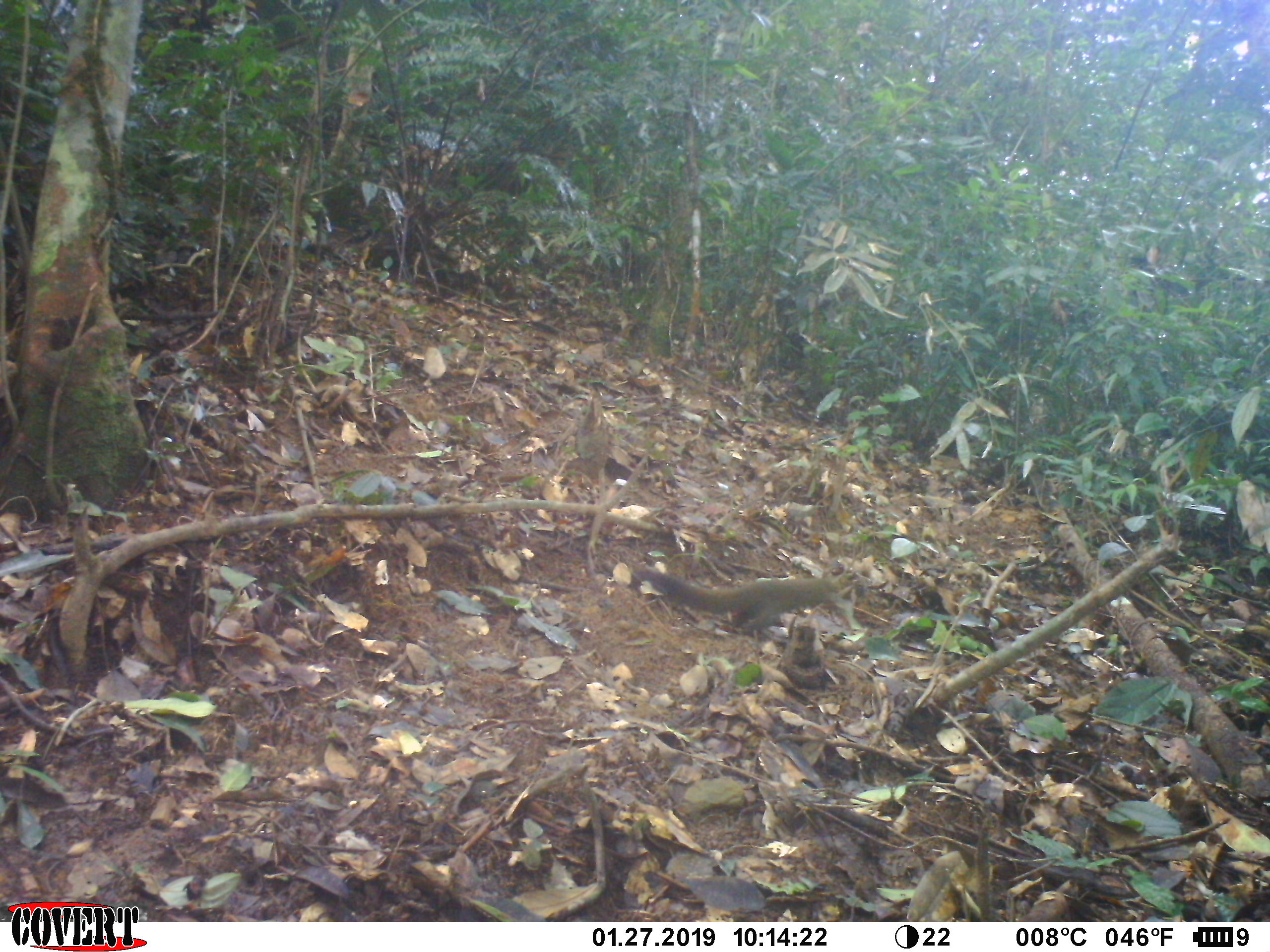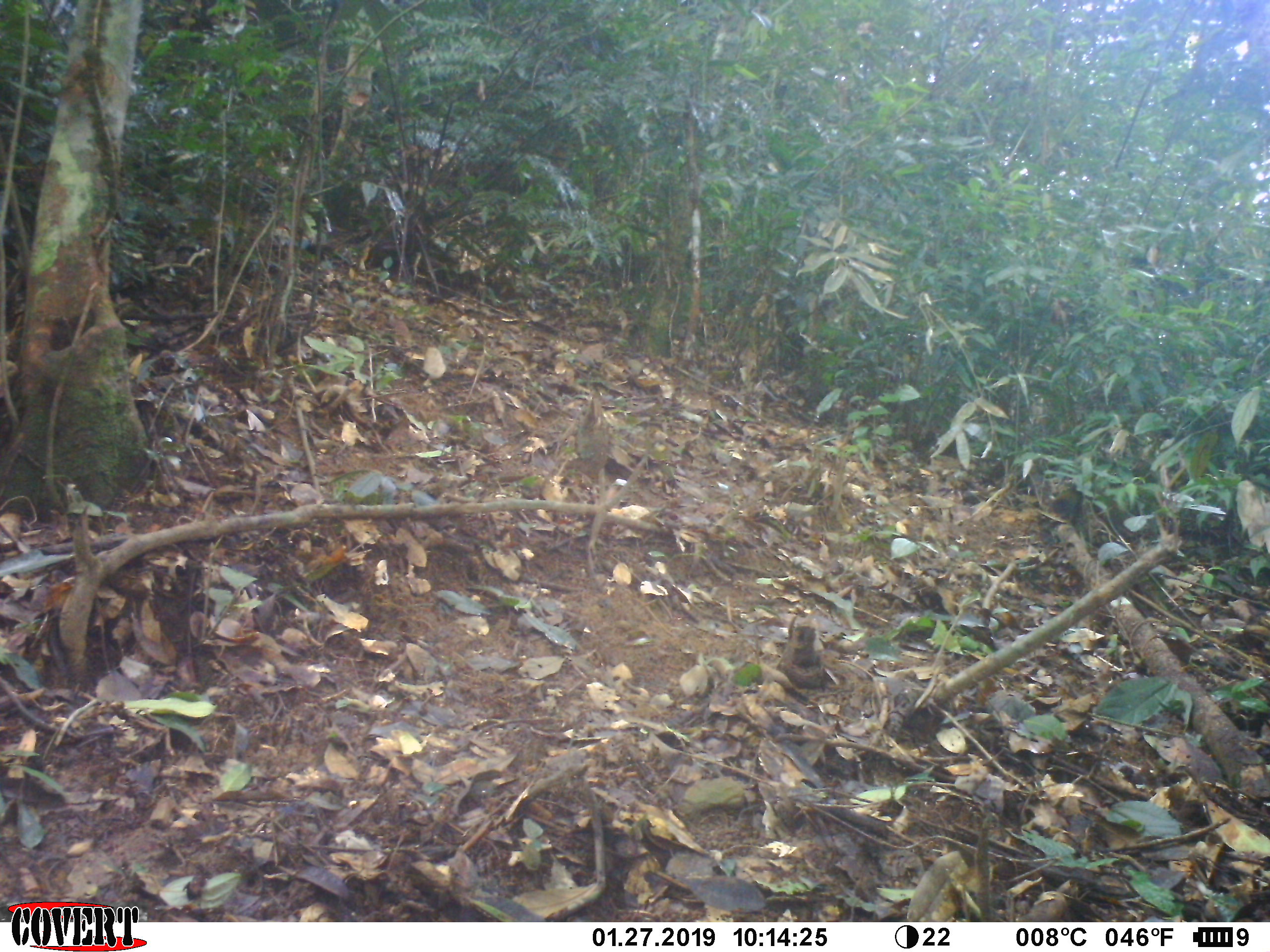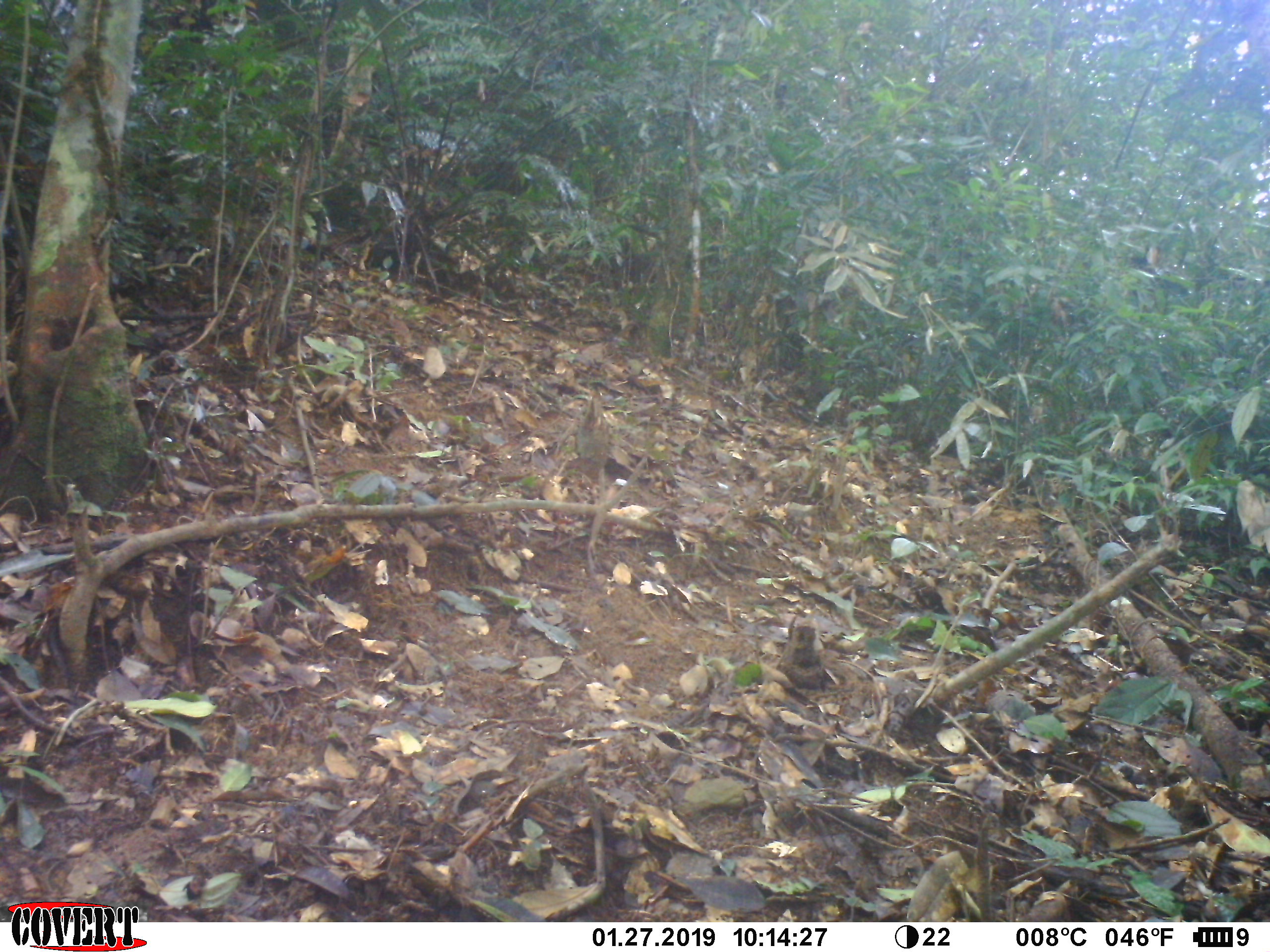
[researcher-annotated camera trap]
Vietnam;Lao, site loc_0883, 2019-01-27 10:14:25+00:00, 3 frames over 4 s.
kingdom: Animalia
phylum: Chordata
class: Mammalia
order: Rodentia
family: Sciuridae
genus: Sciurus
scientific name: Sciurus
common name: squirrel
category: unidentified squirrel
Unidentified squirrel (squirrel) (Sciurus). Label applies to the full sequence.